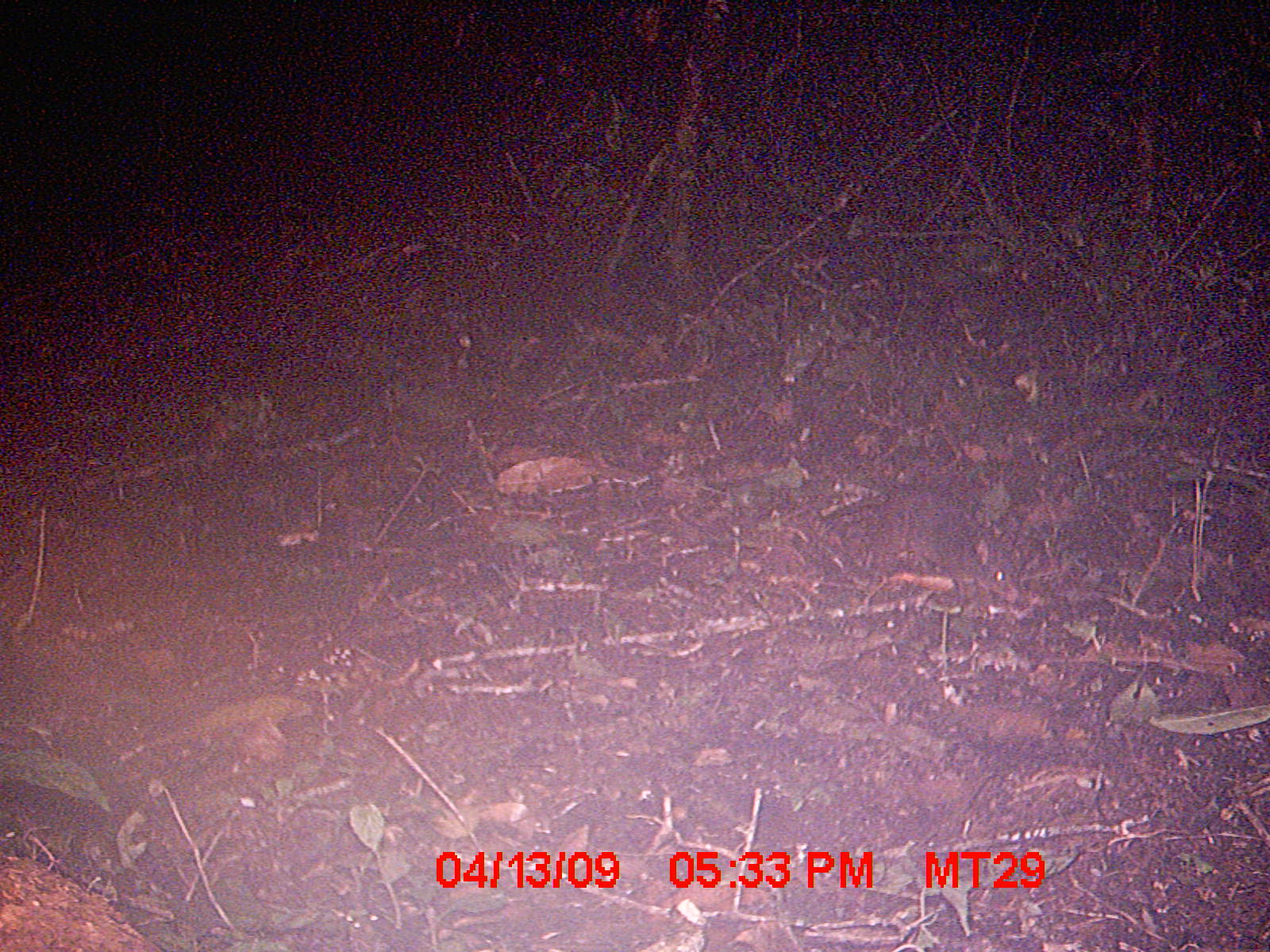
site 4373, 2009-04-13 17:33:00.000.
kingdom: Animalia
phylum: Chordata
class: Mammalia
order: Rodentia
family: Nesomyidae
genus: Nesomys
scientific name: Nesomys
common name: nesomys rodents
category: nesomys sp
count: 1